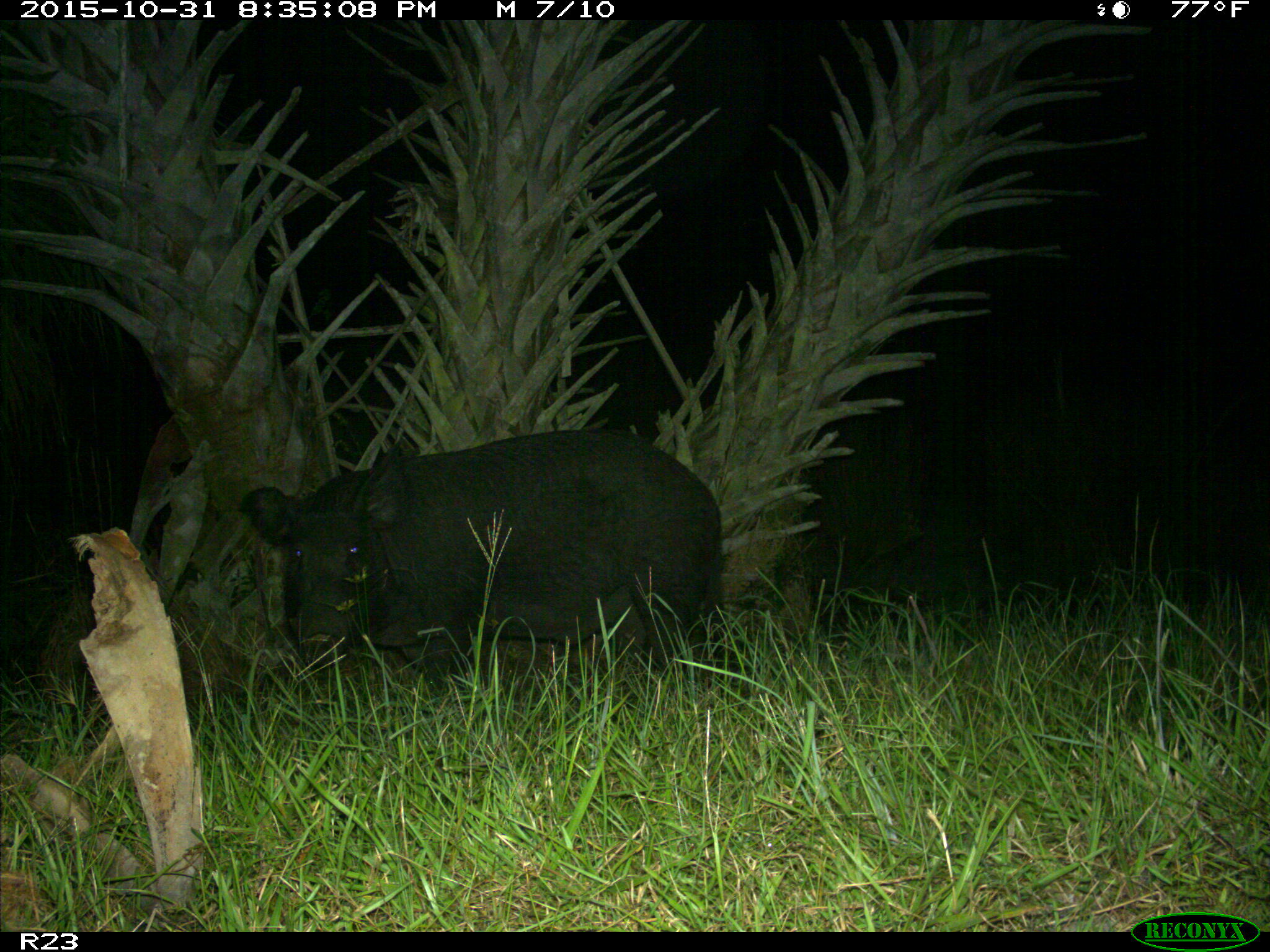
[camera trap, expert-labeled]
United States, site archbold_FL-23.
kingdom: Animalia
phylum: Chordata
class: Mammalia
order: Artiodactyla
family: Suidae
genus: Sus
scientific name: Sus scrofa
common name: wild boar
Sus scrofa (wild boar).